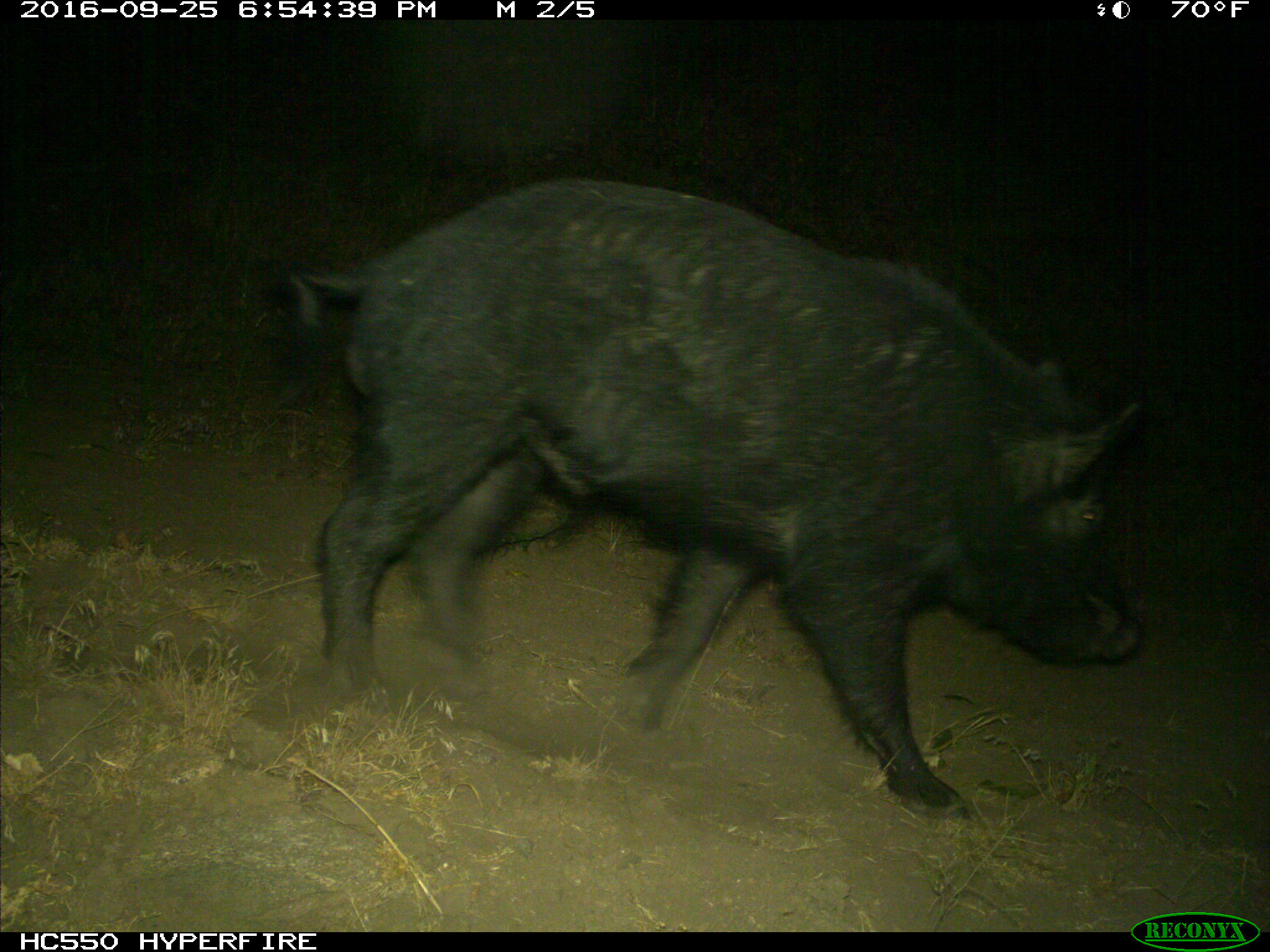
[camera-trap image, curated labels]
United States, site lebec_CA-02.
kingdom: Animalia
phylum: Chordata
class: Mammalia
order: Artiodactyla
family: Suidae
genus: Sus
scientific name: Sus scrofa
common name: wild boar